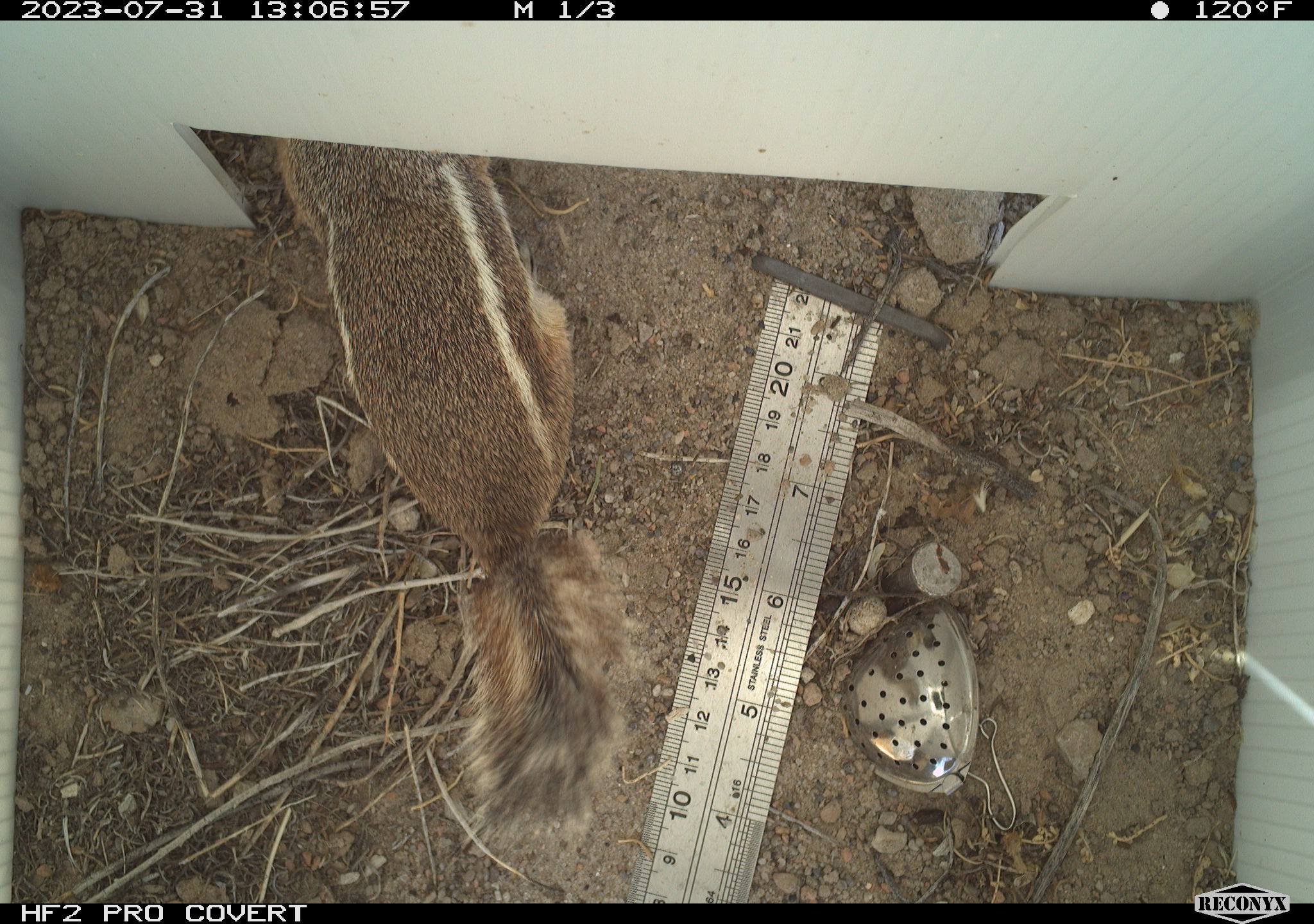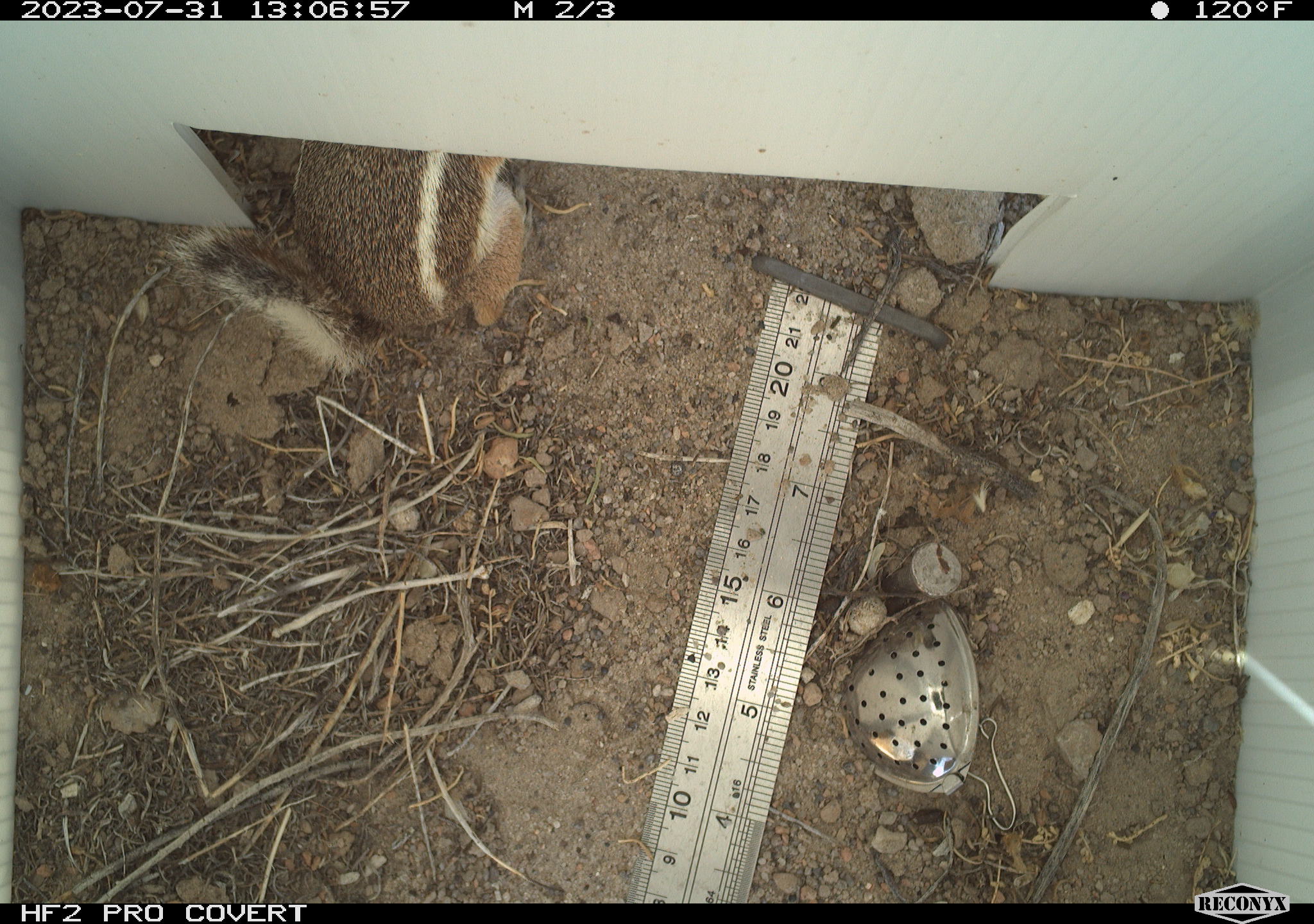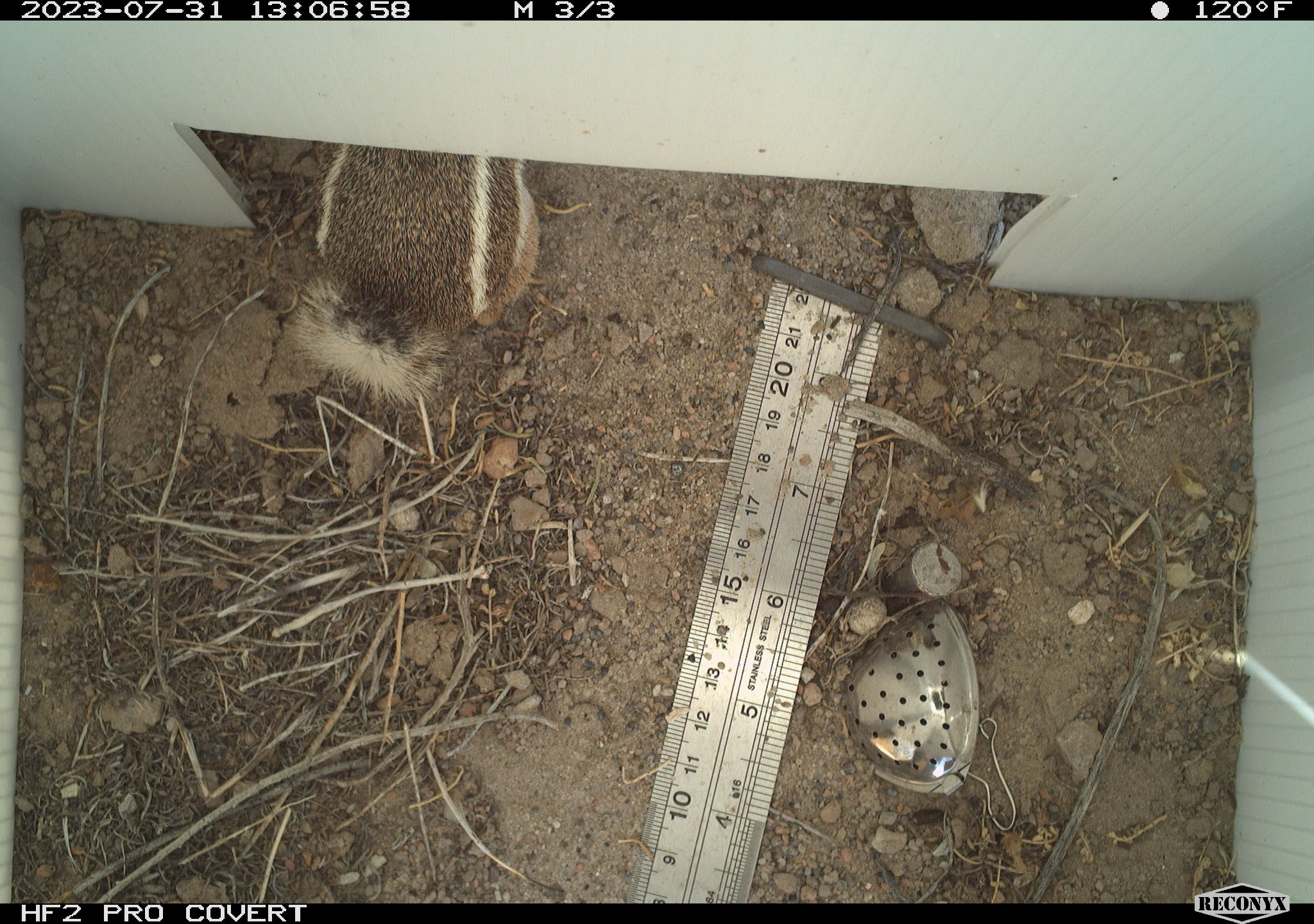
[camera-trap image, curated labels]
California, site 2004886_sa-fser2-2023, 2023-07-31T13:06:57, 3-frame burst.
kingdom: Animalia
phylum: Chordata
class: Mammalia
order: Rodentia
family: Sciuridae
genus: Ammospermophilus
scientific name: Ammospermophilus leucurus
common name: white-tailed antelope squirrel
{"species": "white-tailed antelope squirrel (Ammospermophilus leucurus)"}